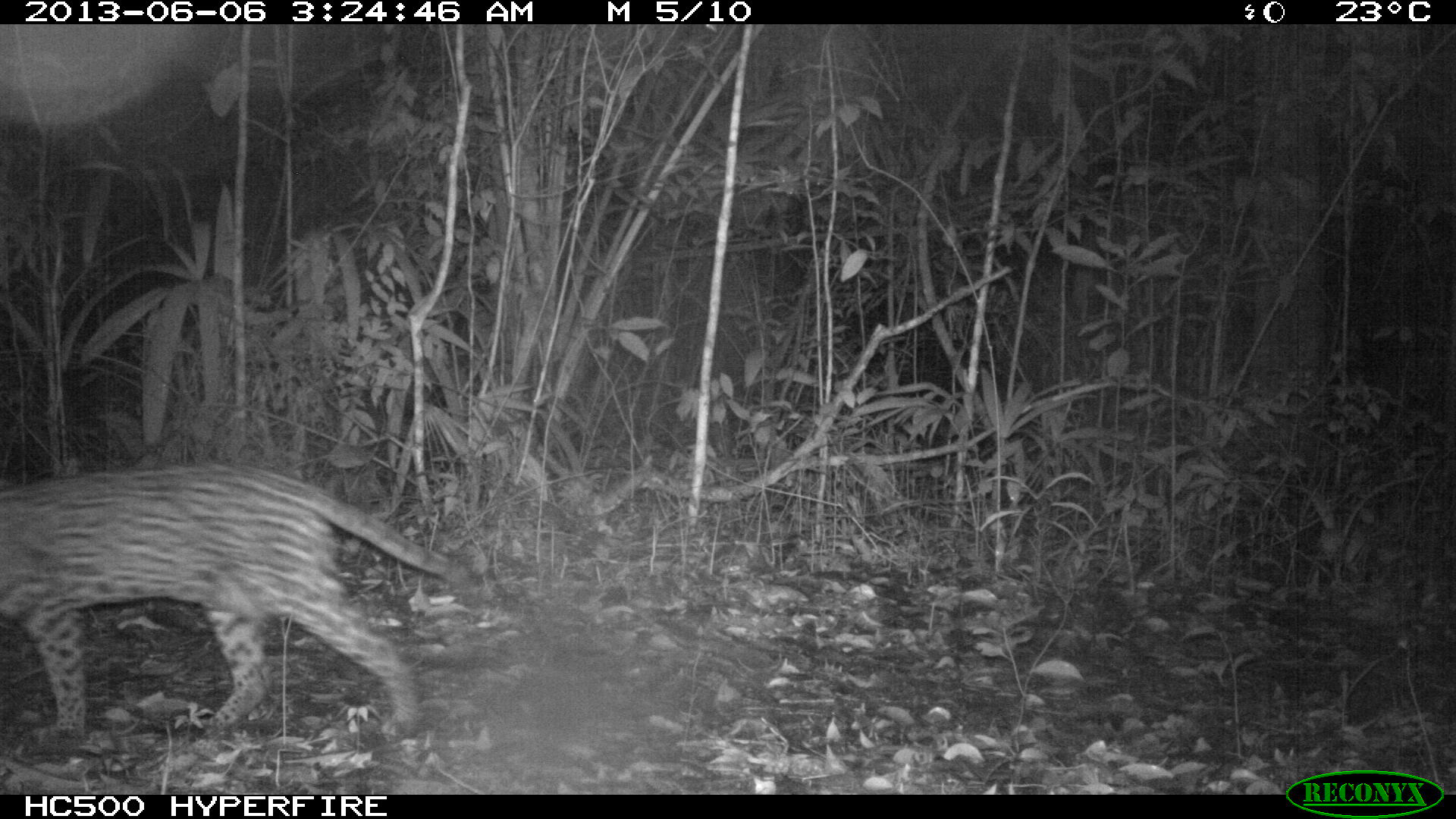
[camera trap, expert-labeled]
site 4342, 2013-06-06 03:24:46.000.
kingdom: Animalia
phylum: Chordata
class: Mammalia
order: Carnivora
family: Felidae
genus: Leopardus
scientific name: Leopardus pardalis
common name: ocelot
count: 1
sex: female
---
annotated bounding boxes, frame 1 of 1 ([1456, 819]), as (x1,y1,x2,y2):
leopardus pardalis: (0,460,470,746)